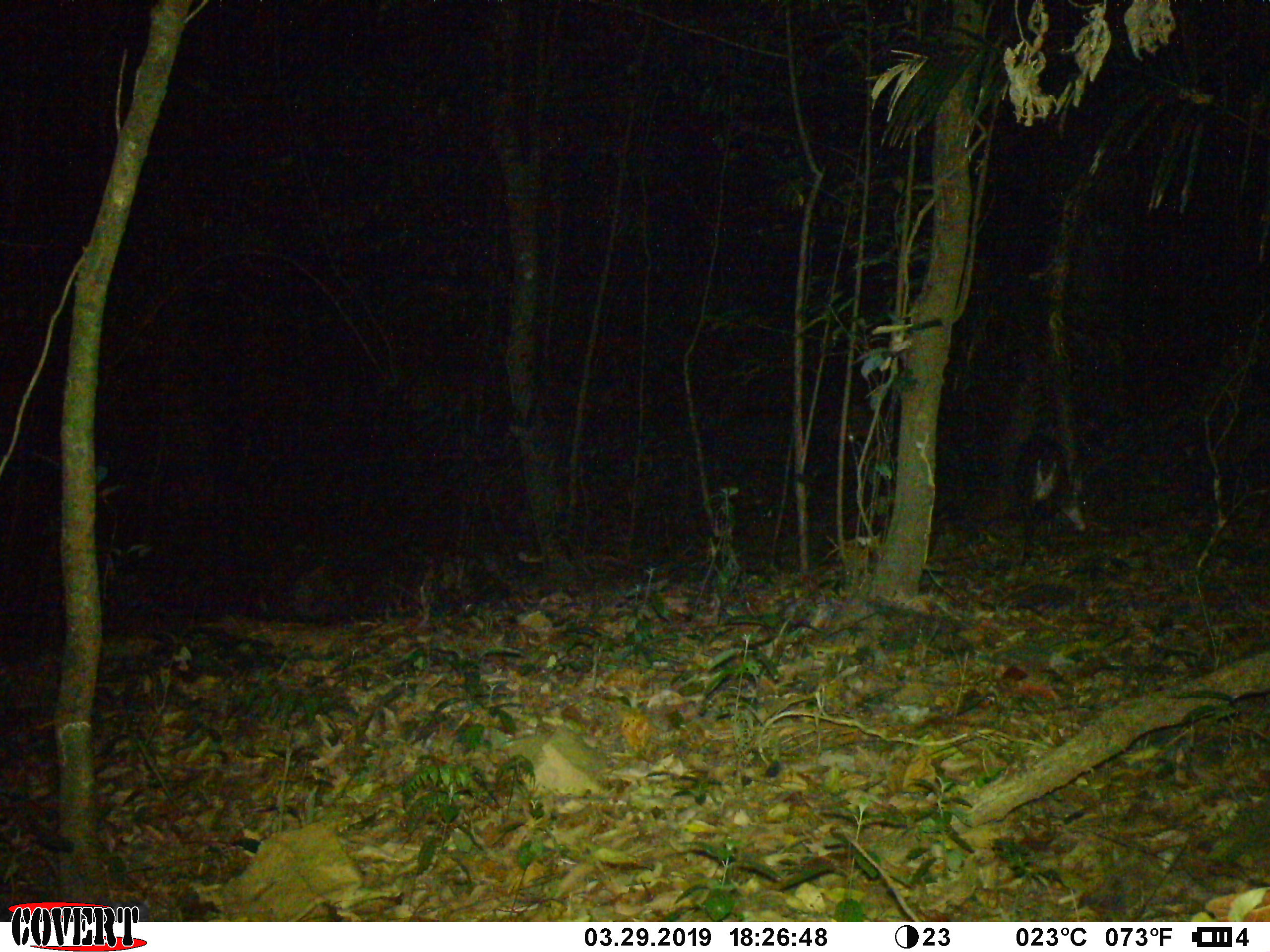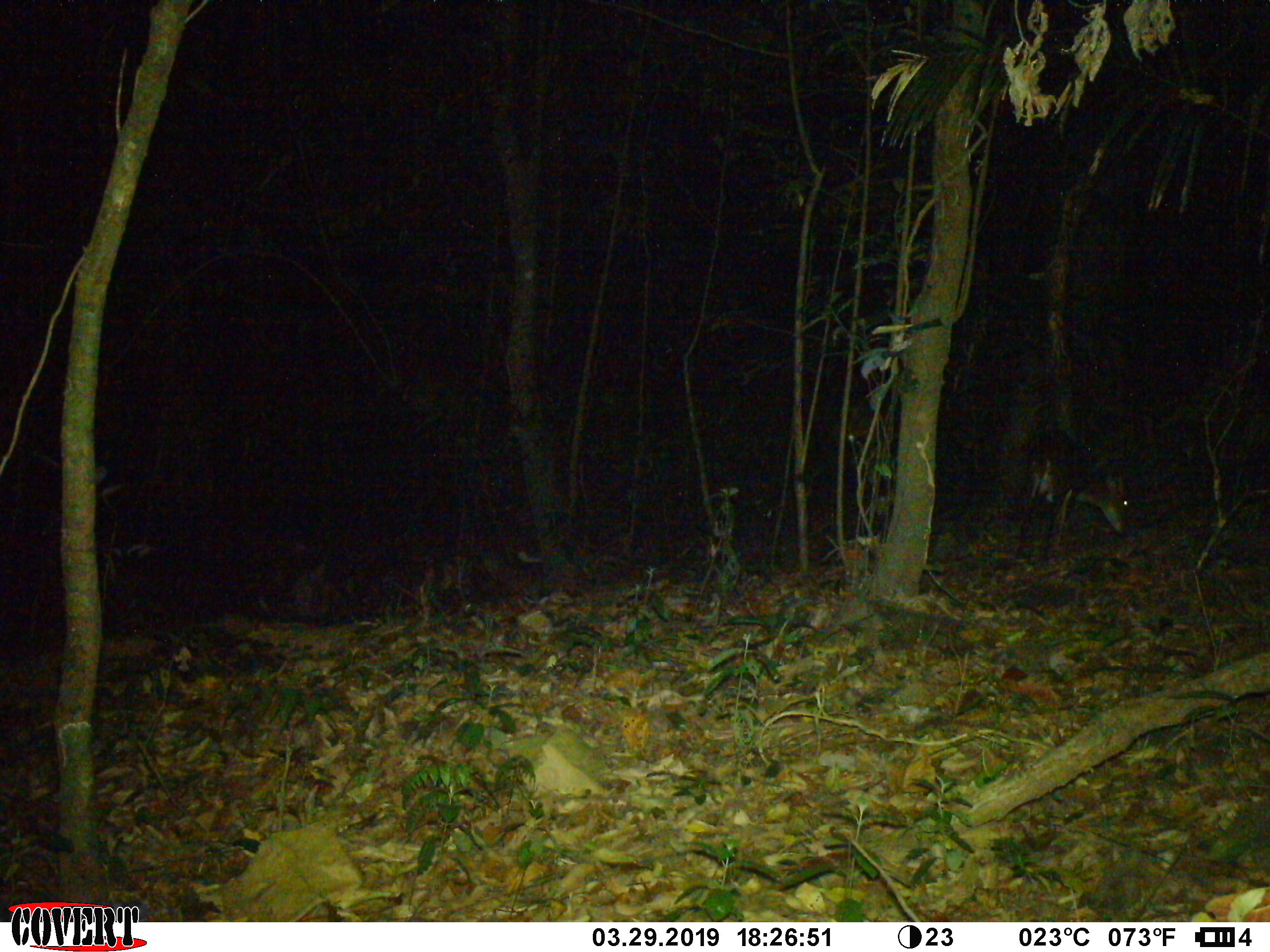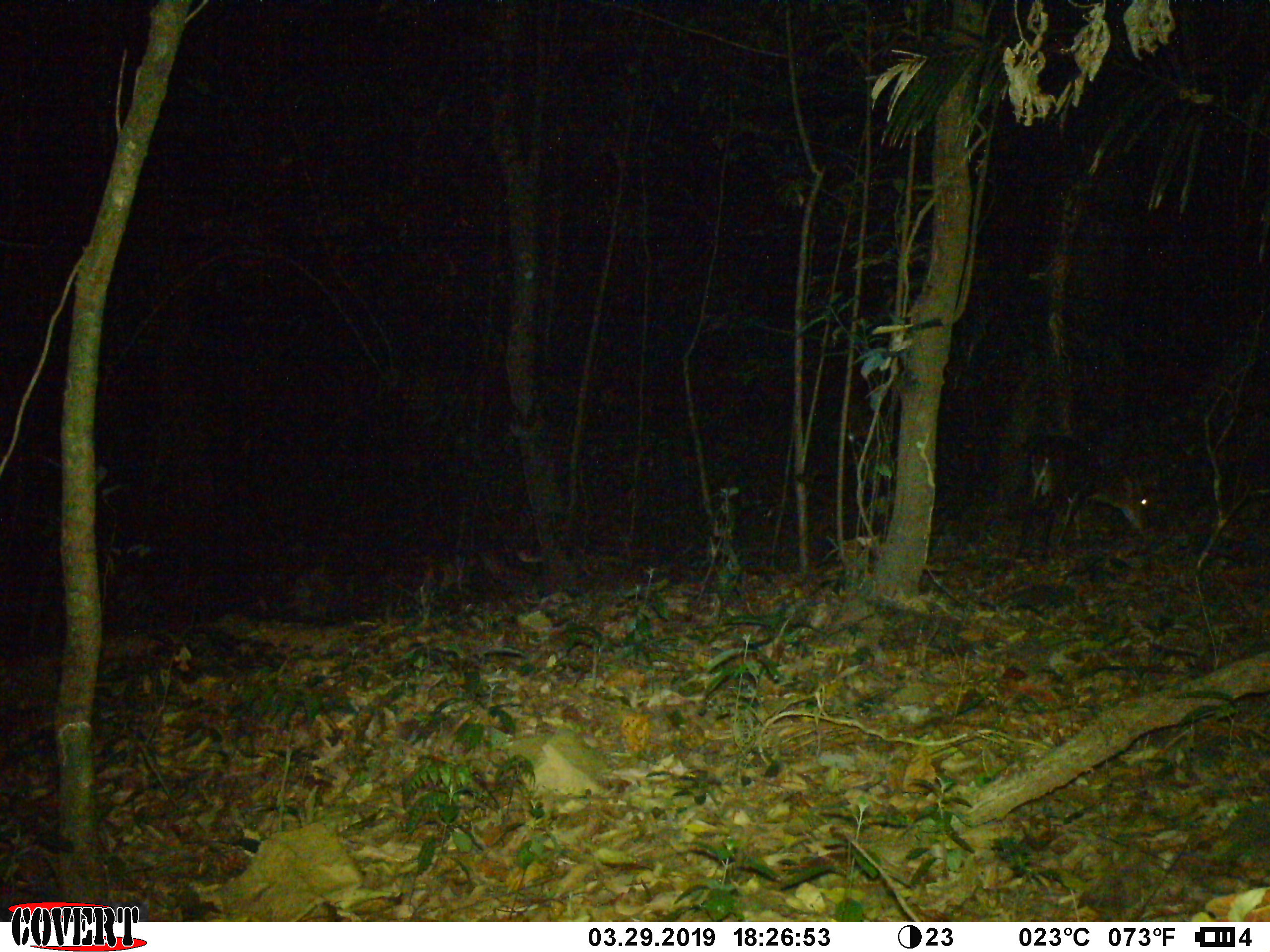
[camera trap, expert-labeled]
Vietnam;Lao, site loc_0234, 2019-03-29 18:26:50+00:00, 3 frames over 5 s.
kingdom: Animalia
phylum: Chordata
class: Mammalia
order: Artiodactyla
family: Cervidae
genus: Muntiacus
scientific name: Muntiacus vuquangensis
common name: large-antlered muntjac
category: large antlered muntjac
Large antlered muntjac (large-antlered muntjac) (Muntiacus vuquangensis). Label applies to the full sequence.